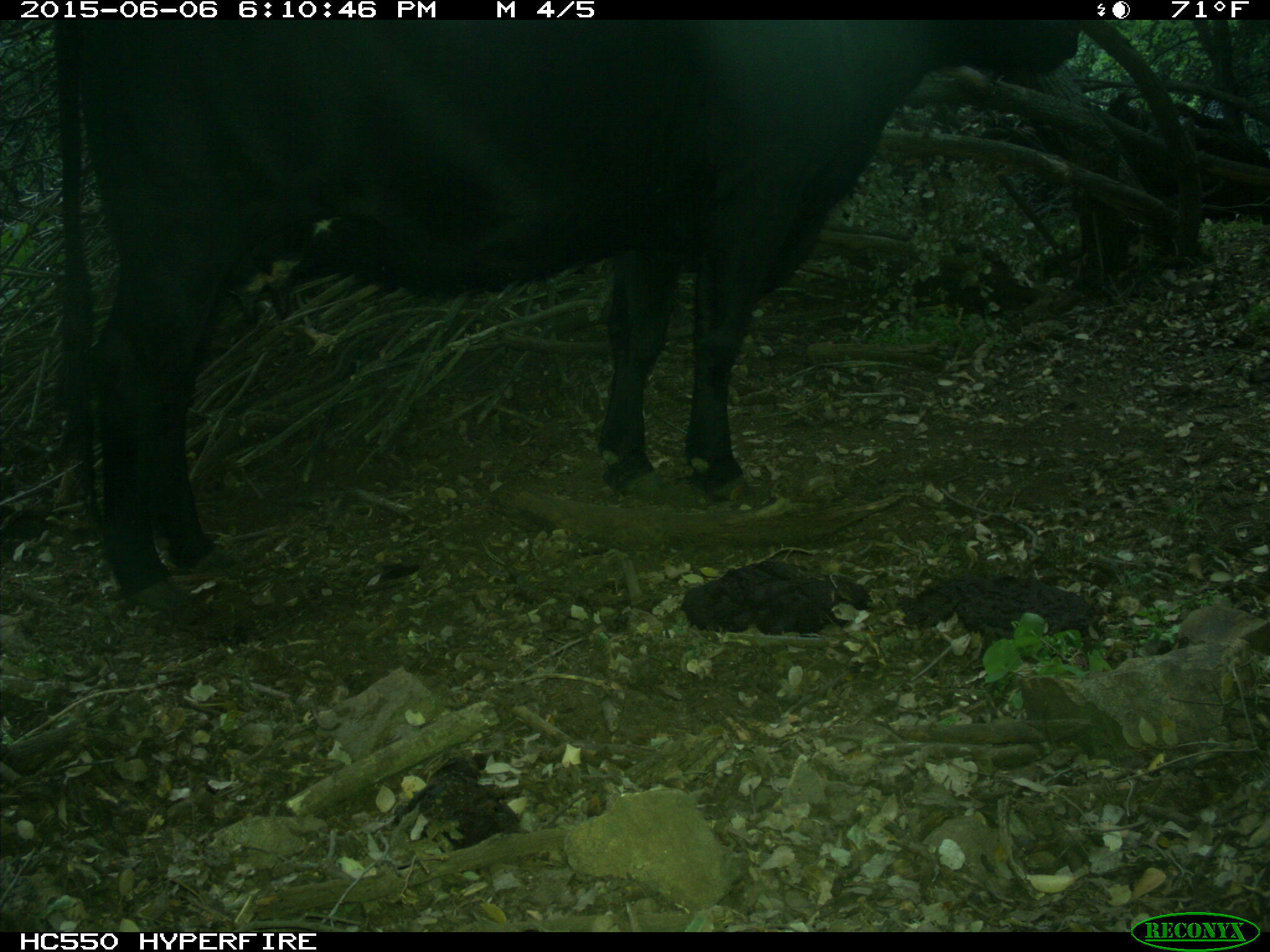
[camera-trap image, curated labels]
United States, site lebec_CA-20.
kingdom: Animalia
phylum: Chordata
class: Mammalia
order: Artiodactyla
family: Bovidae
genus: Bos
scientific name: Bos taurus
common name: domestic cow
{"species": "Bos taurus (domestic cow)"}